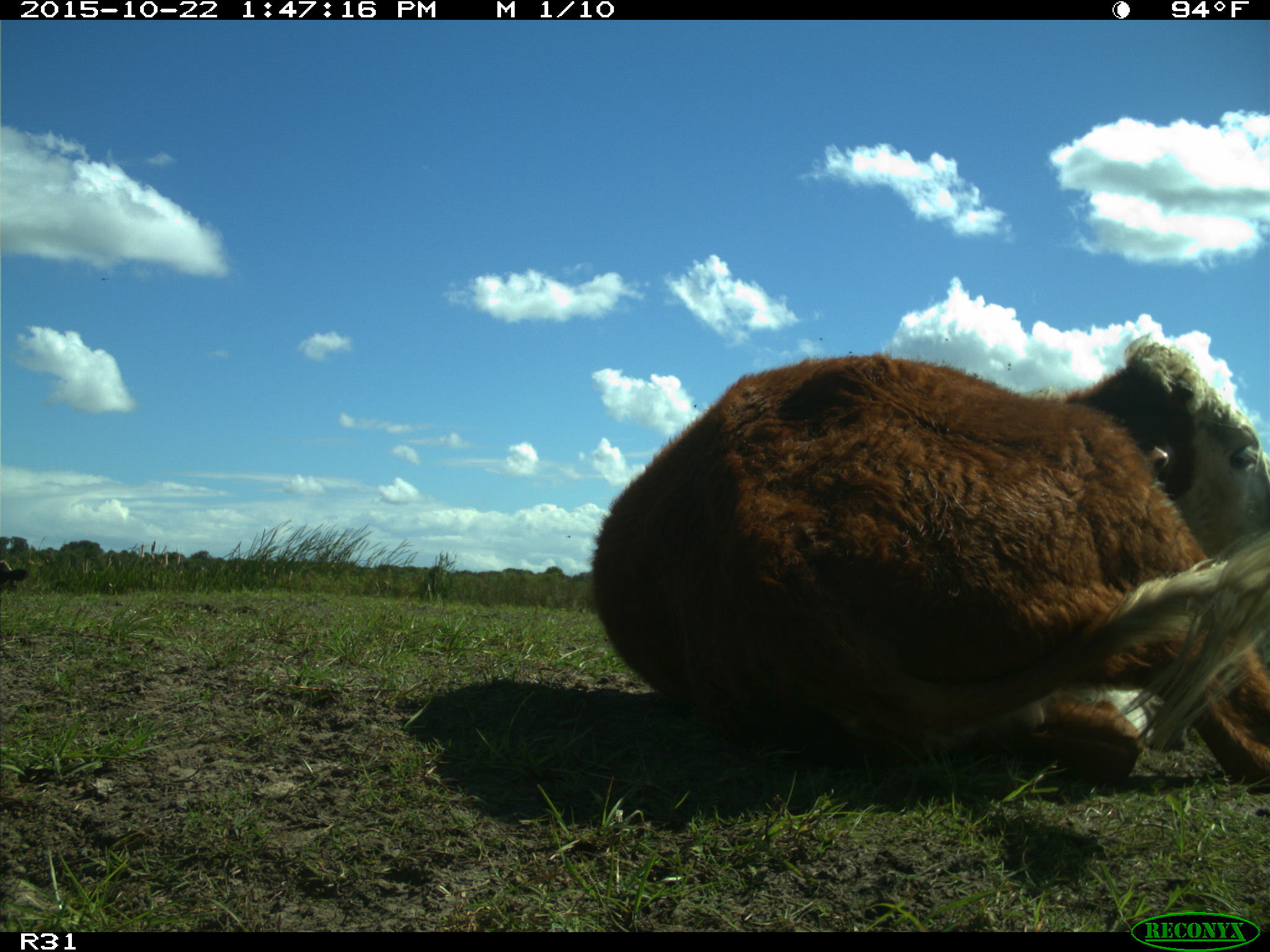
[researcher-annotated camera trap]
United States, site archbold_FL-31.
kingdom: Animalia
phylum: Chordata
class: Mammalia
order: Artiodactyla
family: Bovidae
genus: Bos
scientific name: Bos taurus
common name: domestic cow